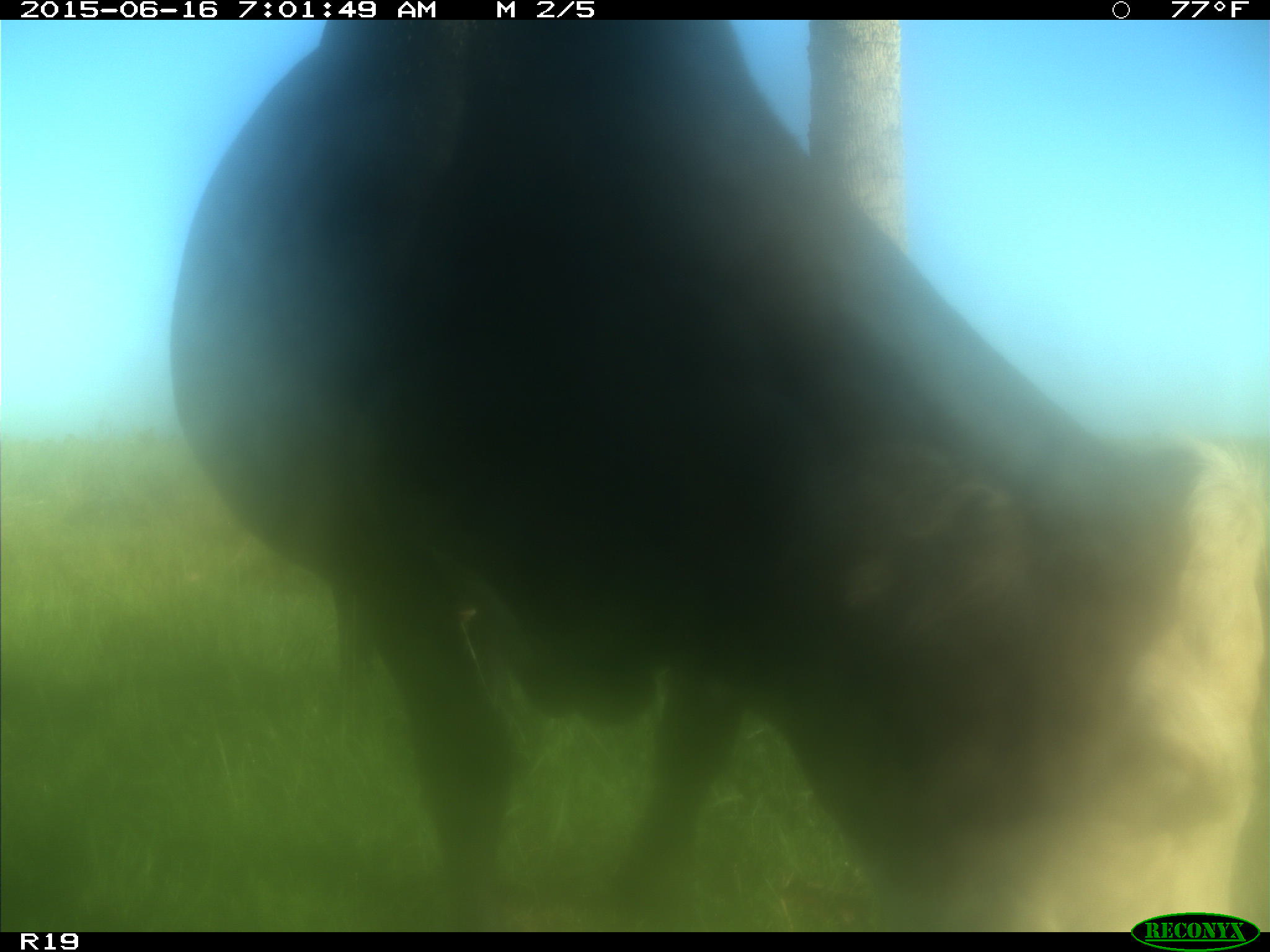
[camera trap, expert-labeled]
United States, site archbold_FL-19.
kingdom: Animalia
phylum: Chordata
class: Mammalia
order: Artiodactyla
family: Bovidae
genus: Bos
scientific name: Bos taurus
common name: domestic cow